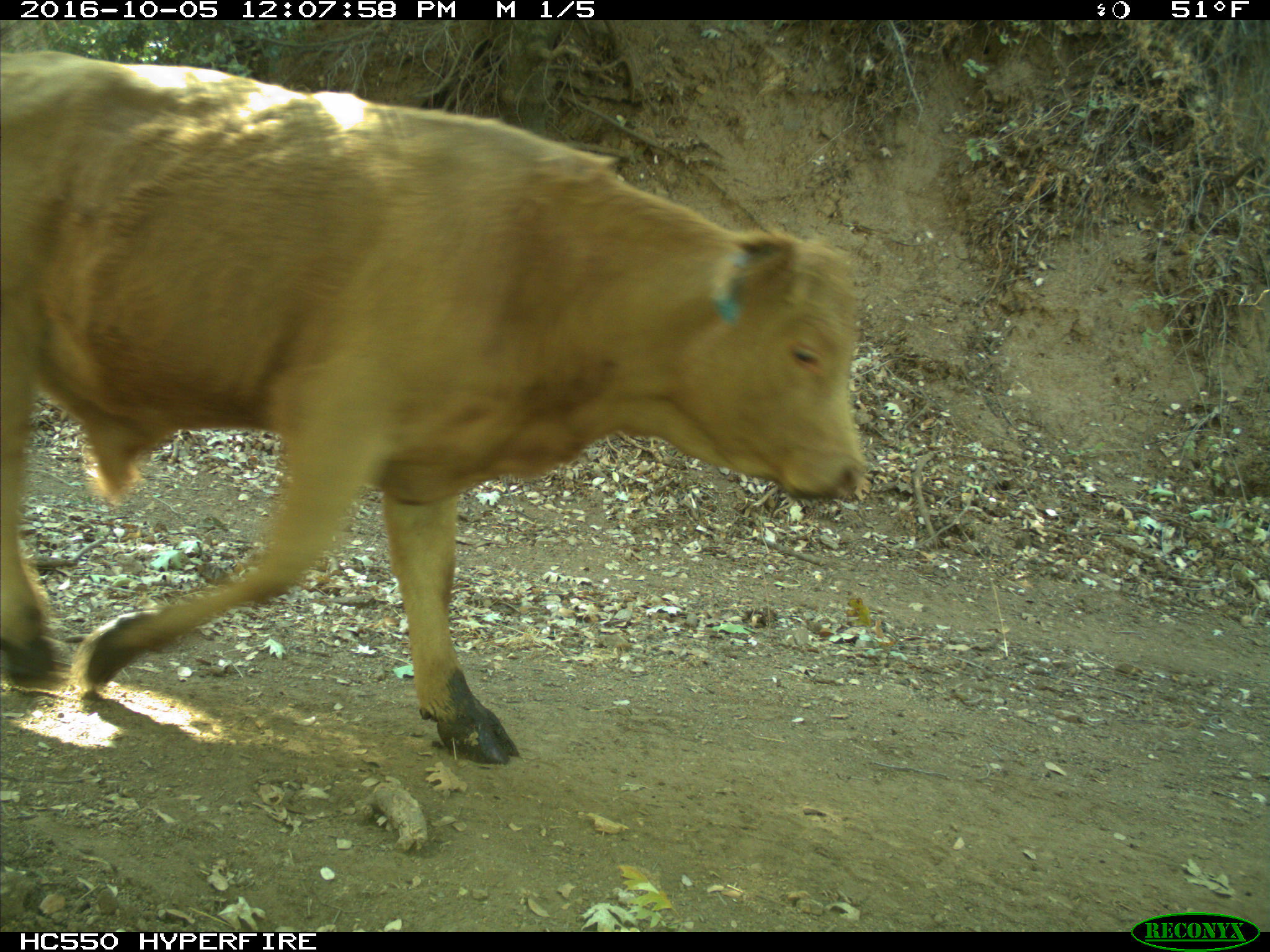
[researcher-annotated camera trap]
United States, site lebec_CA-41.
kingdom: Animalia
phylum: Chordata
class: Mammalia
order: Artiodactyla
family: Bovidae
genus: Bos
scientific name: Bos taurus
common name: domestic cow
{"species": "Bos taurus (domestic cow)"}